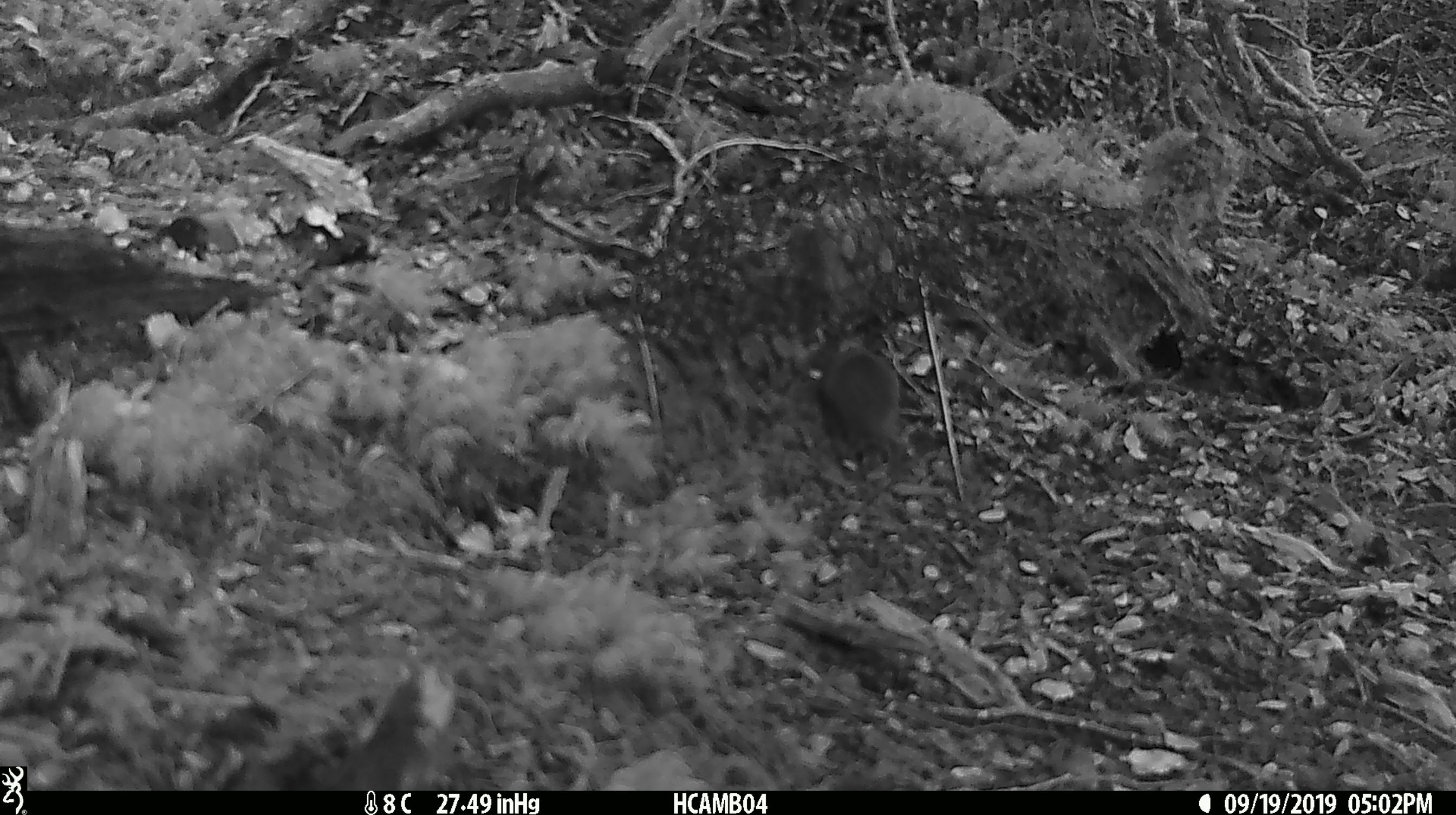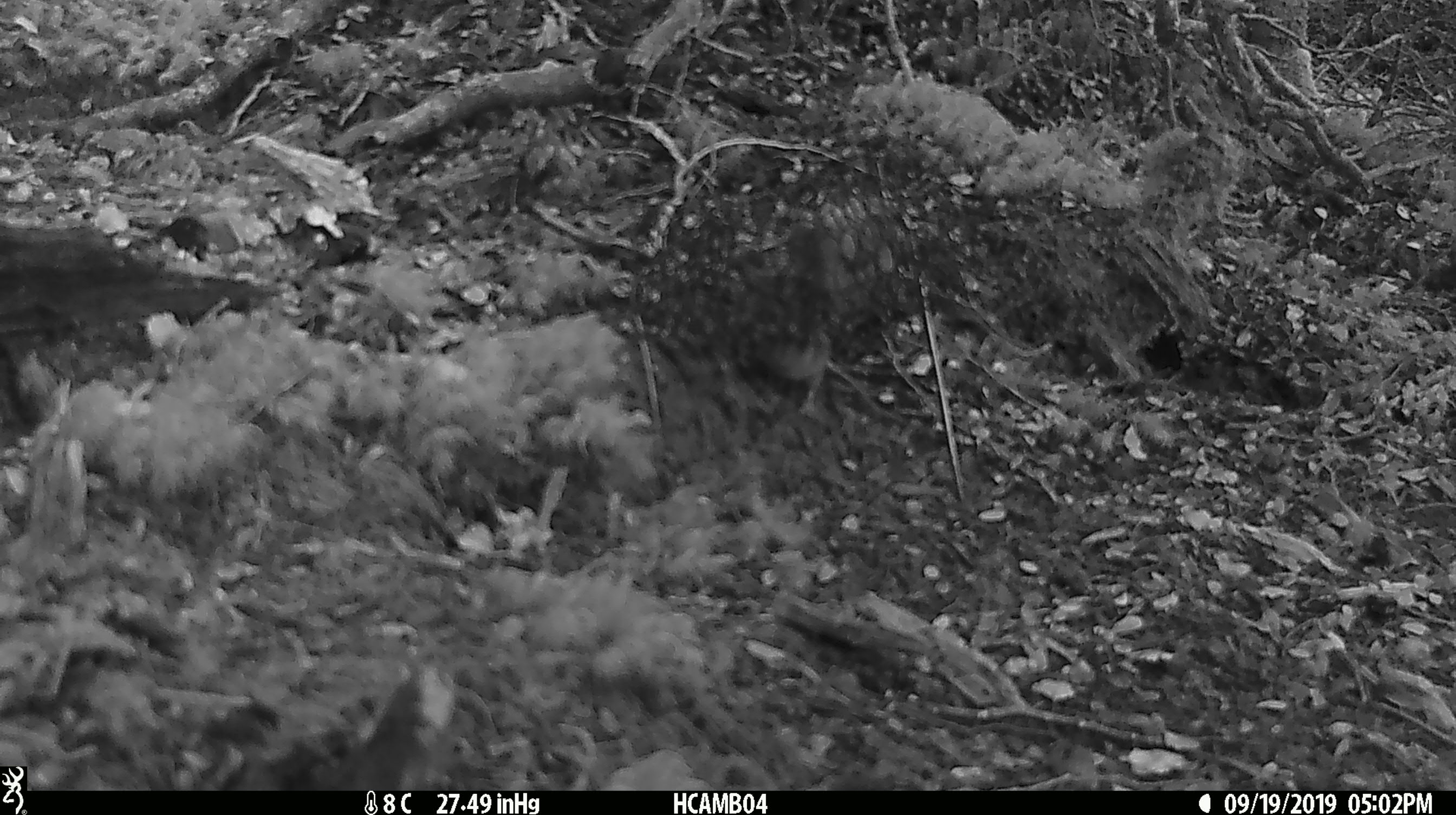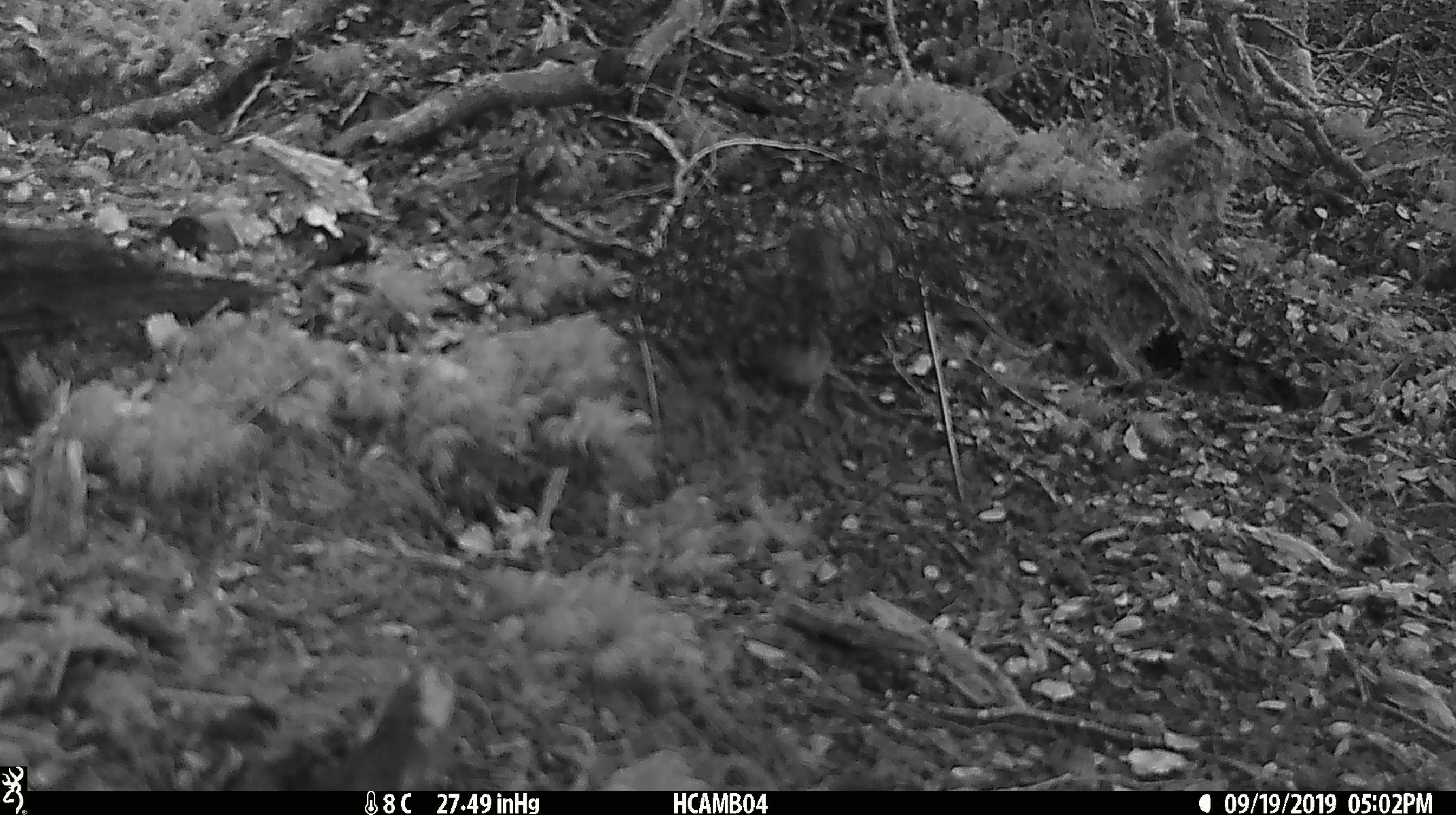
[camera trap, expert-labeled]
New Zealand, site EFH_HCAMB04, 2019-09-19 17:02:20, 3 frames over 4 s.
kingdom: Animalia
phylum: Chordata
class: Mammalia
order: Rodentia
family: Muridae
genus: Mus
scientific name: Mus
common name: mouse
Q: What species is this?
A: Mouse (Mus).